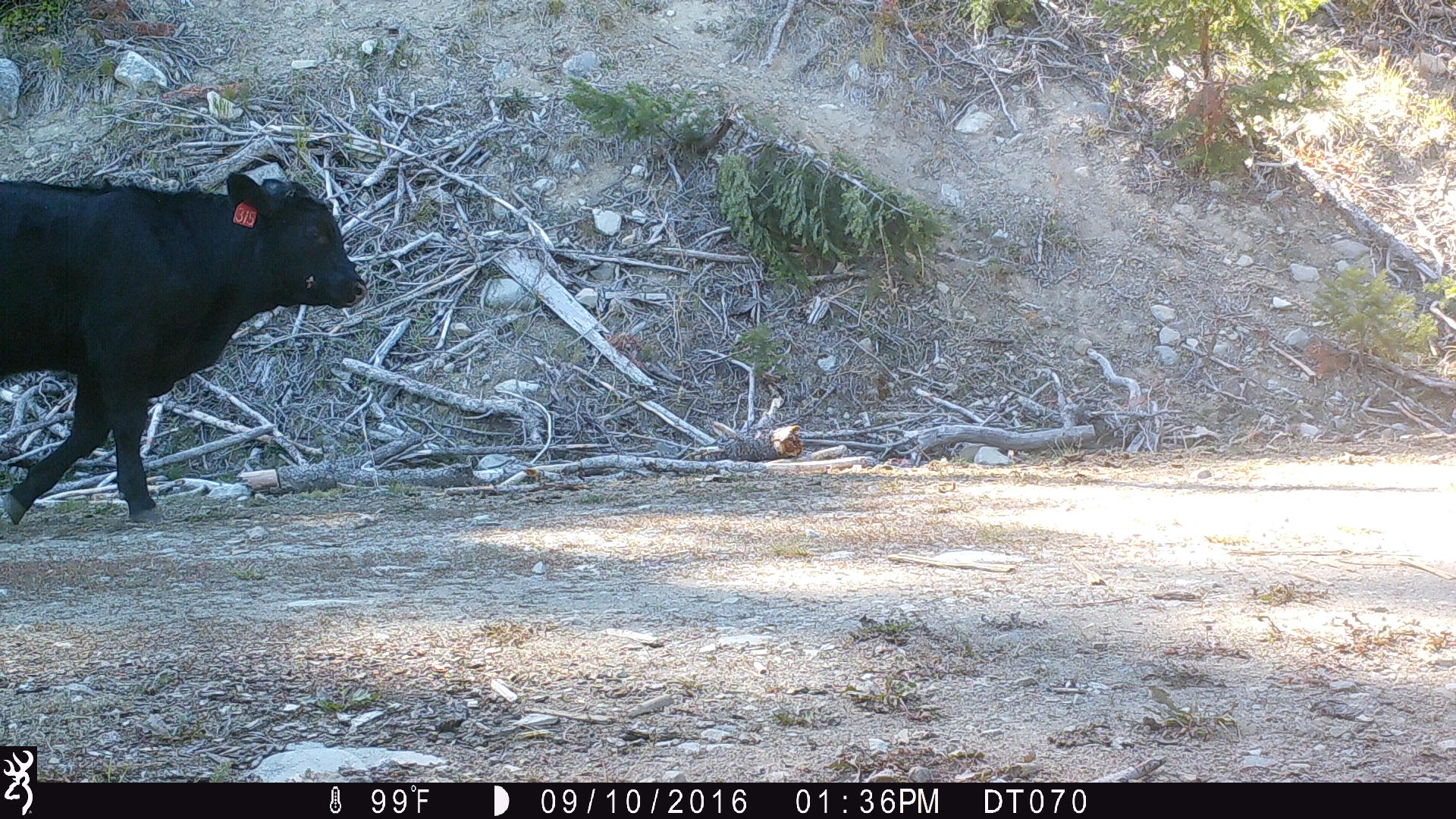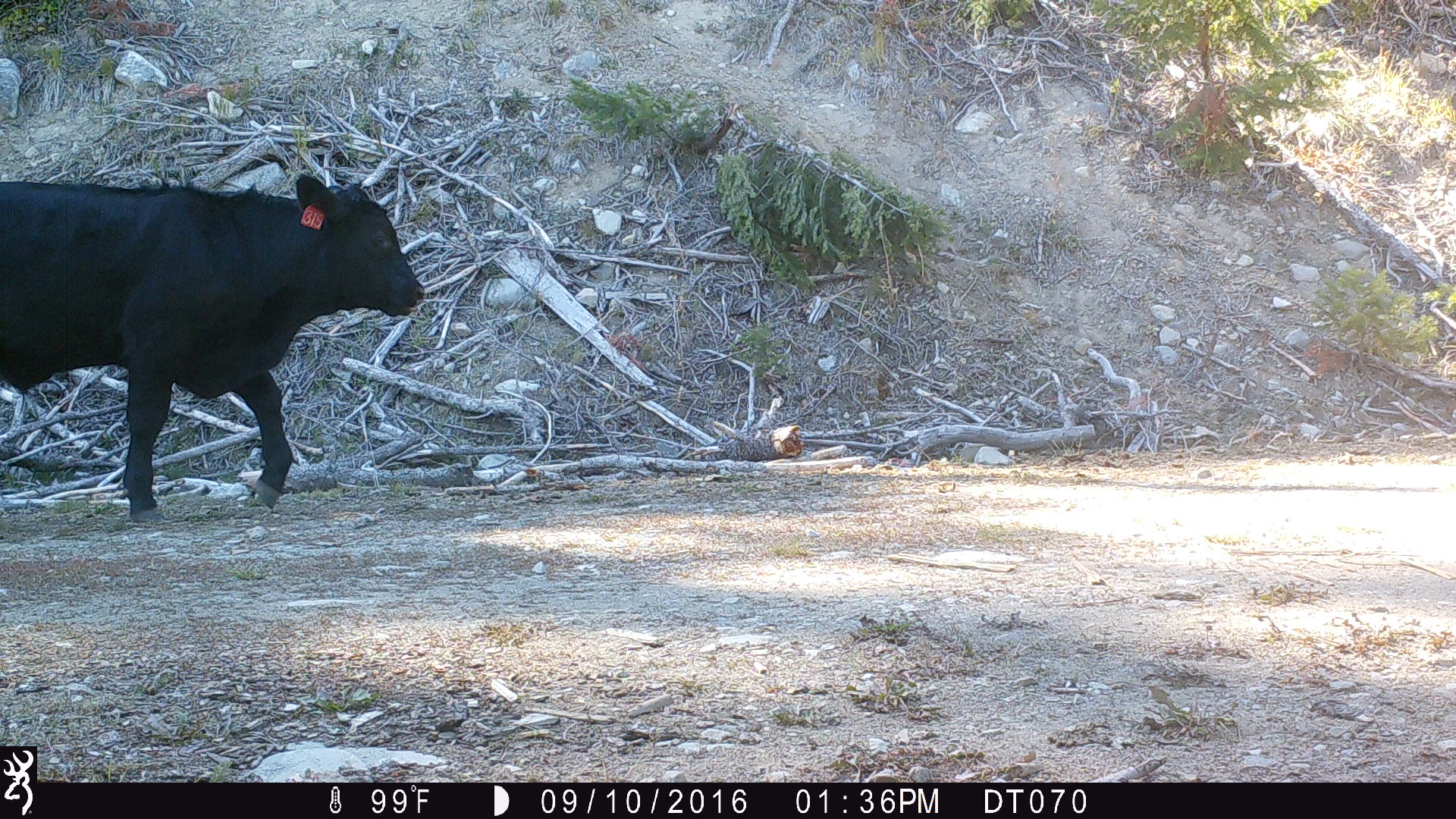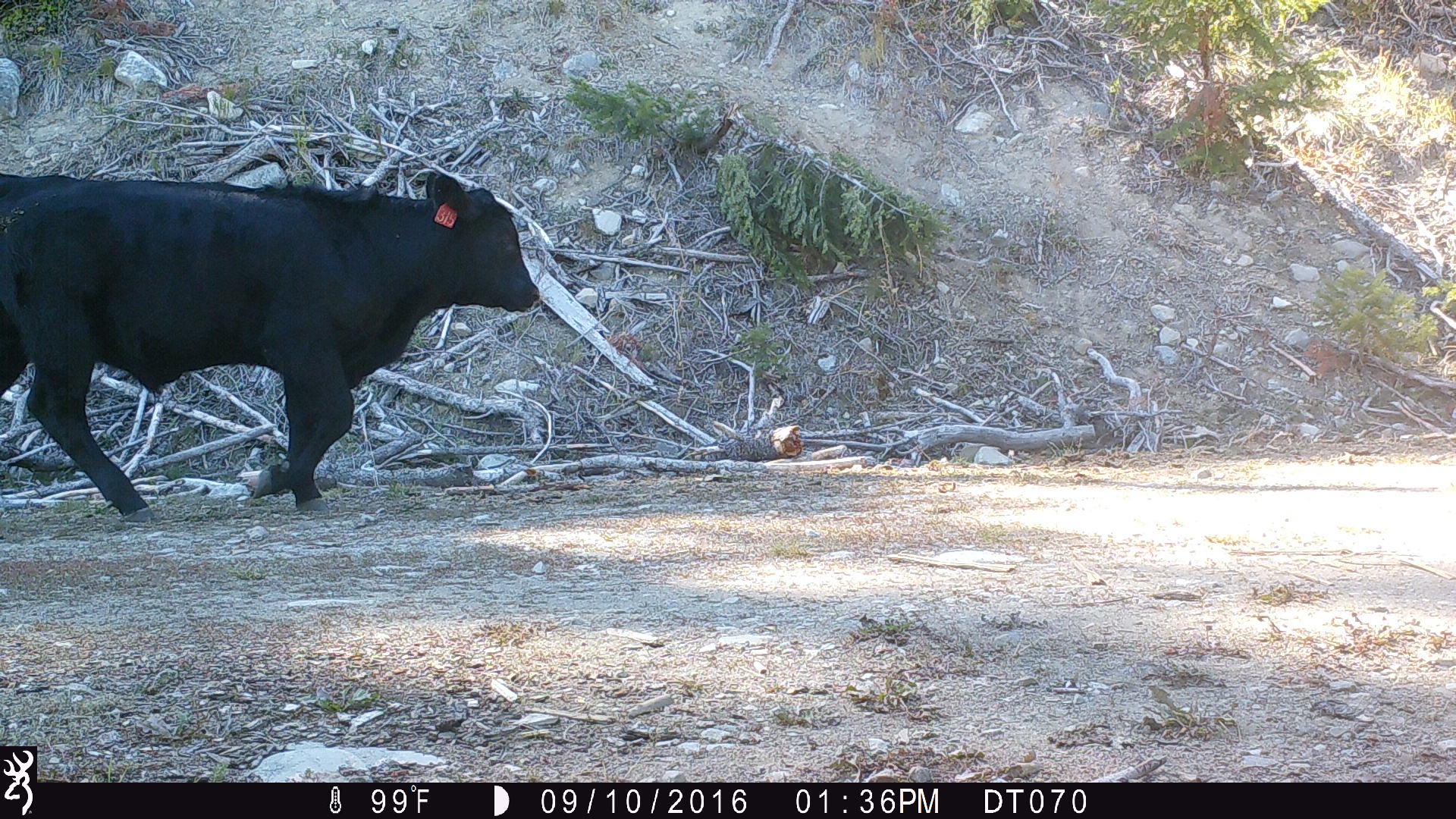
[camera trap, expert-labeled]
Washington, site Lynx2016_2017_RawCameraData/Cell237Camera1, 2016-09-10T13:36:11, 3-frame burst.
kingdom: Animalia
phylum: Chordata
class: Mammalia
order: Artiodactyla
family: Bovidae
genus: Bos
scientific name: Bos taurus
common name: domestic cattle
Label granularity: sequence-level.